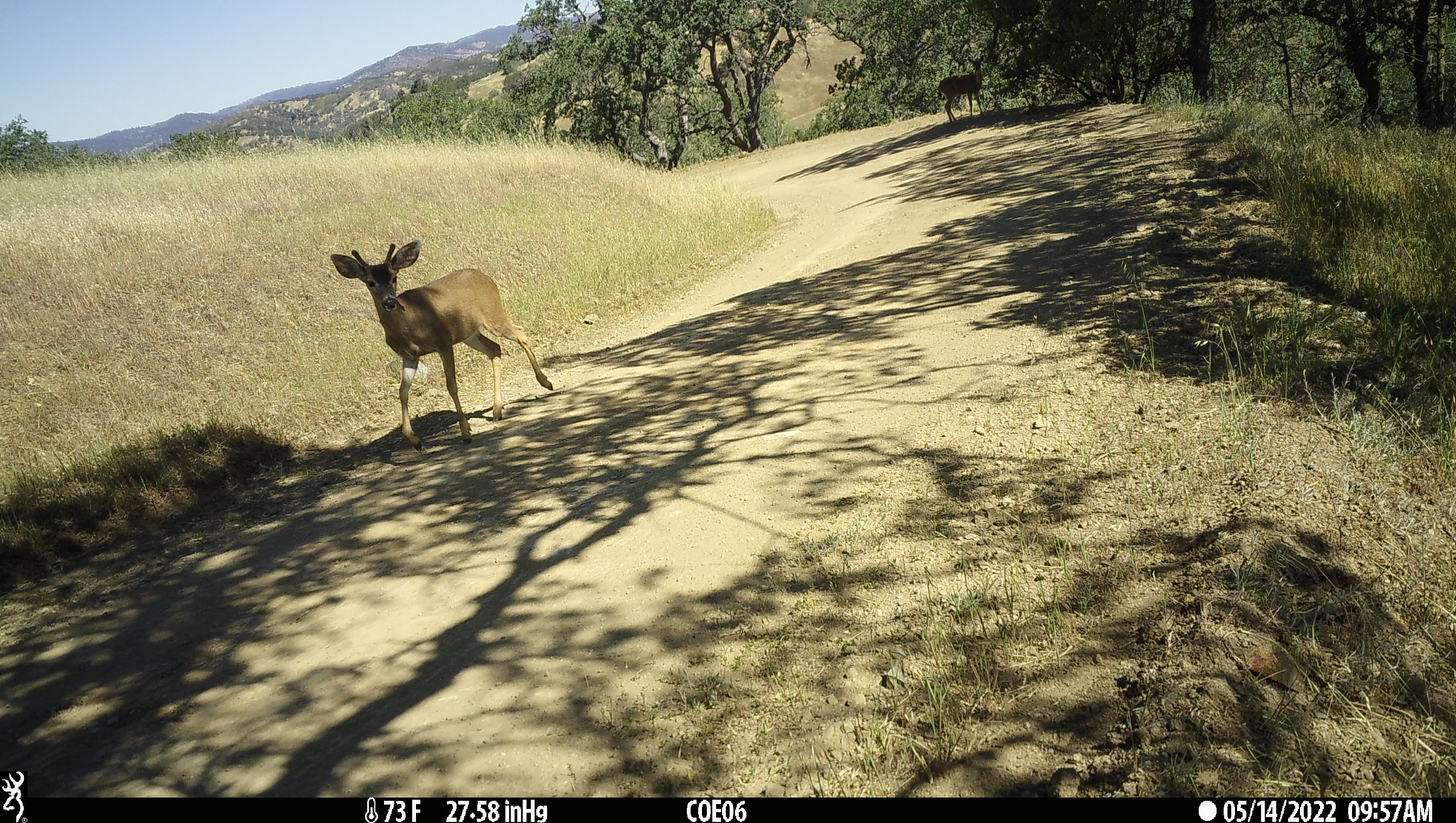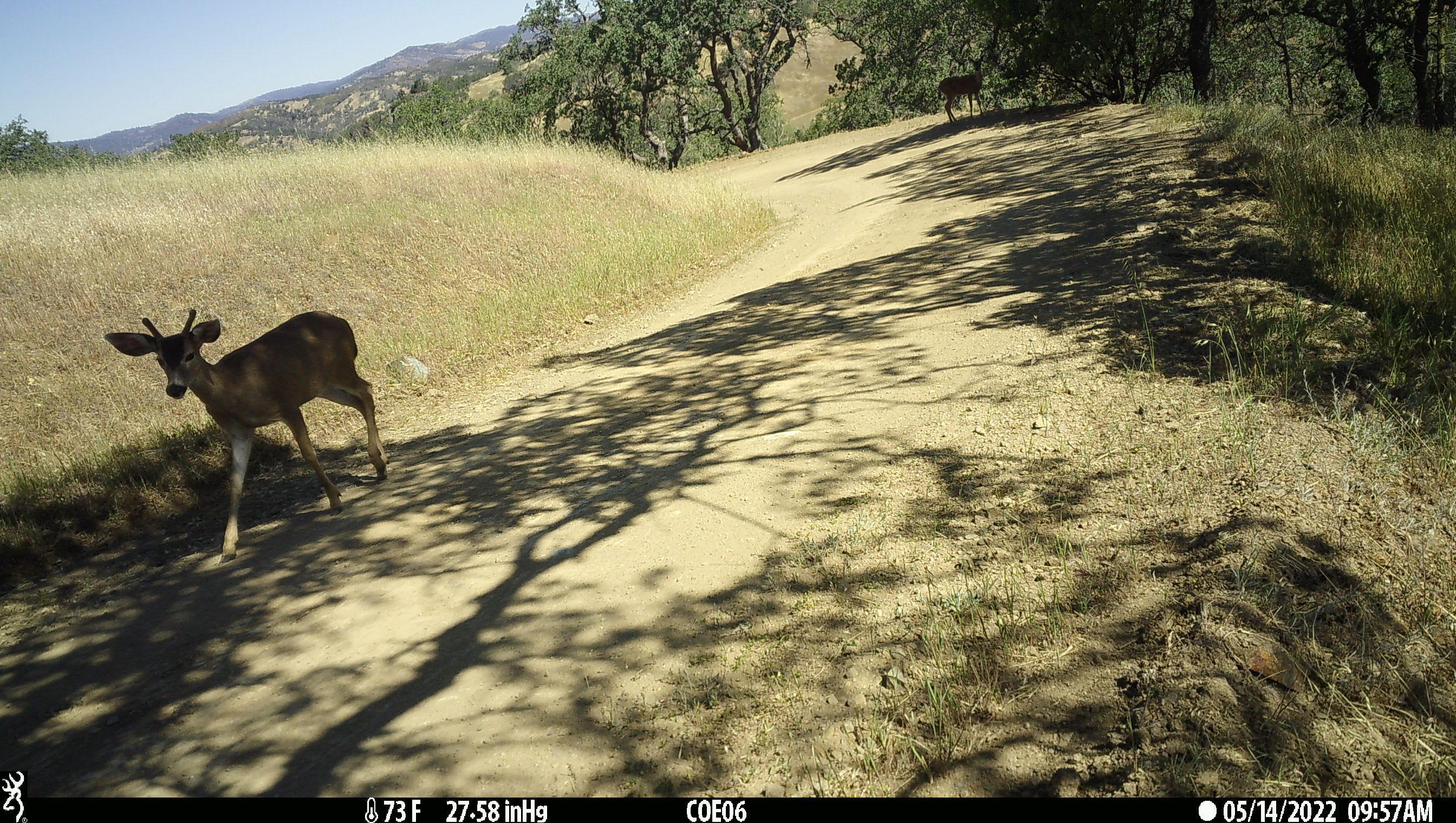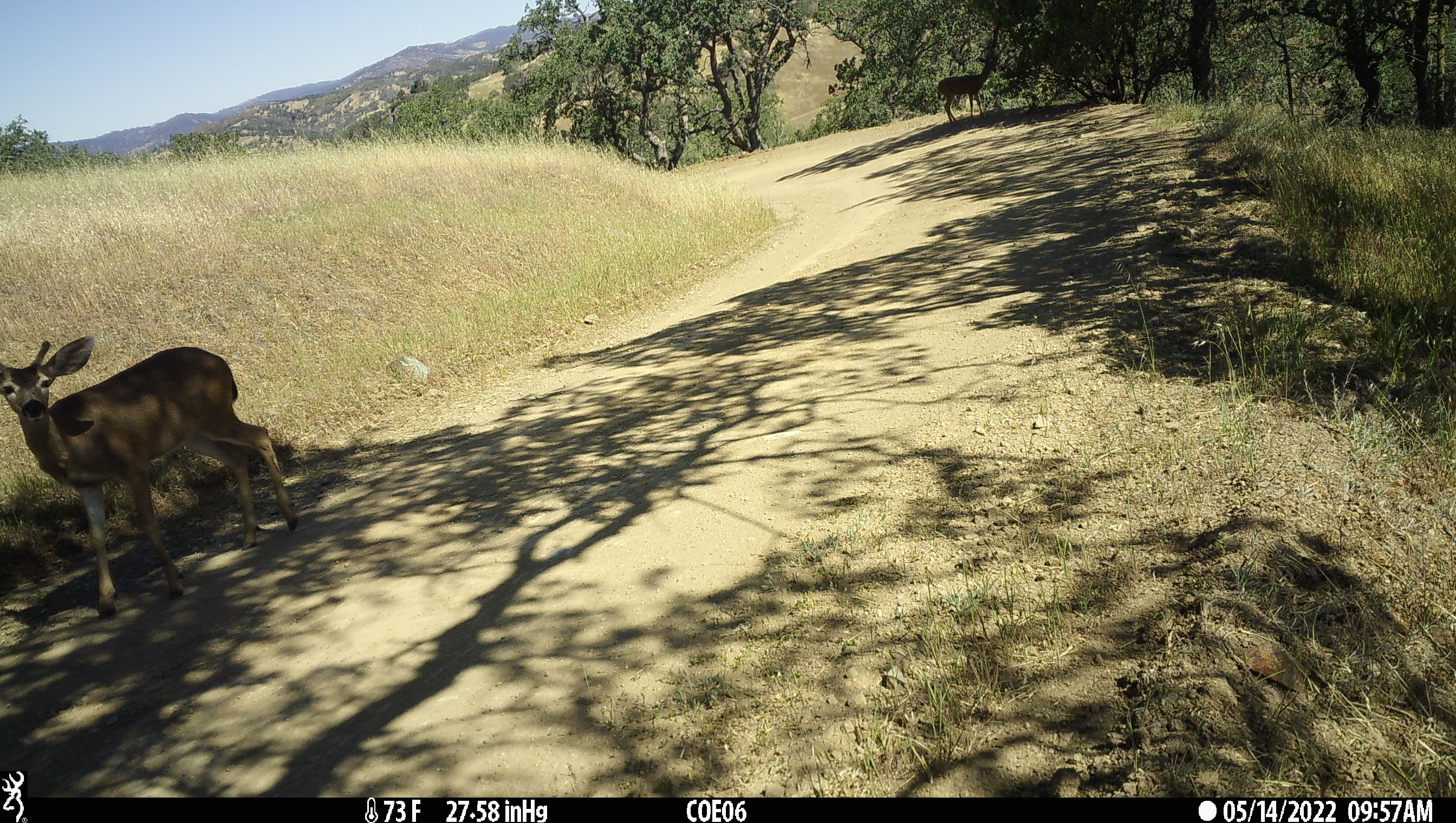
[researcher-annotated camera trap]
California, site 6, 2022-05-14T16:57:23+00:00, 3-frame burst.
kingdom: Animalia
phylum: Chordata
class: Mammalia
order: Artiodactyla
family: Cervidae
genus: Odocoileus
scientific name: Odocoileus hemionus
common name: mule deer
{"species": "mule deer (Odocoileus hemionus)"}